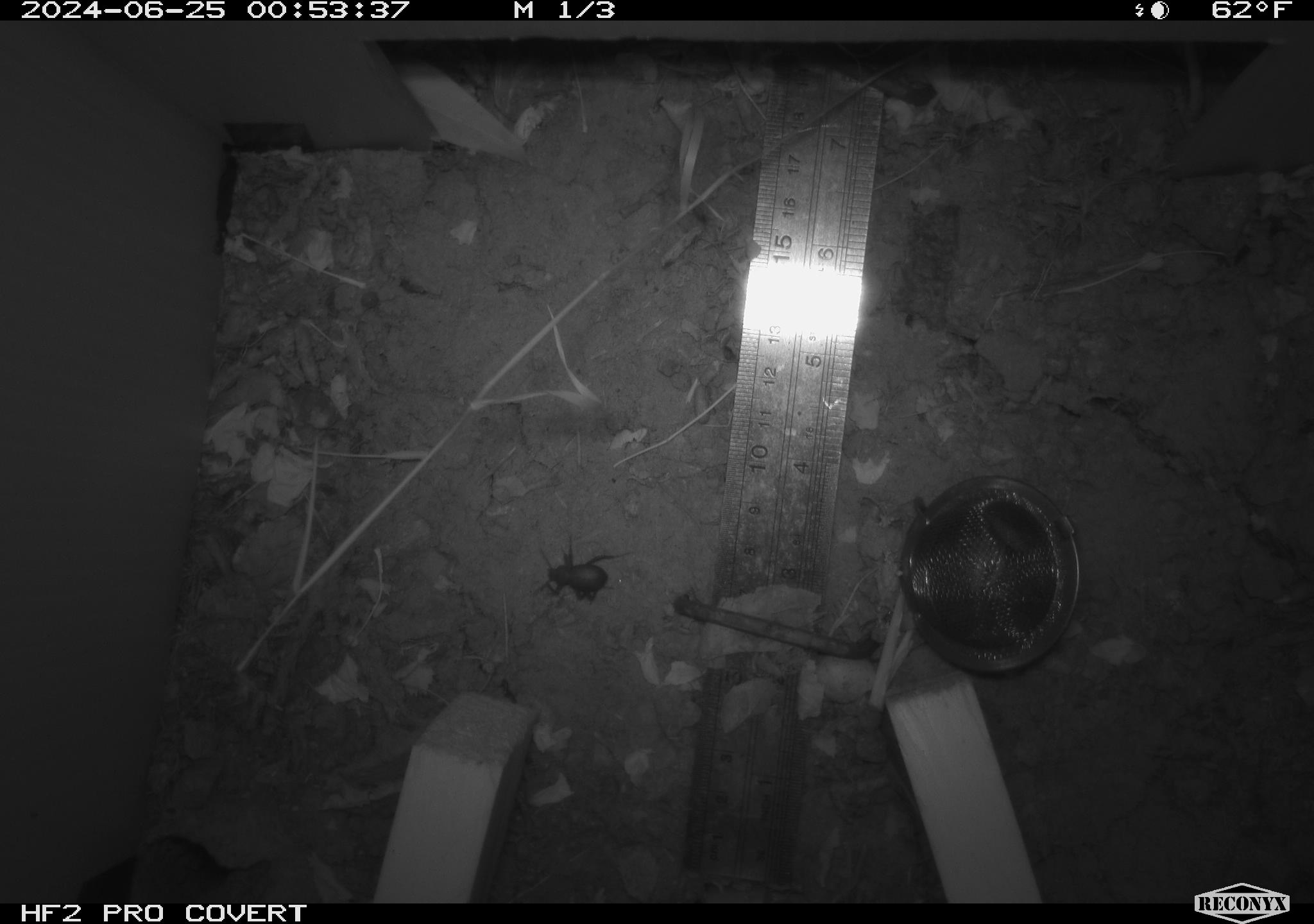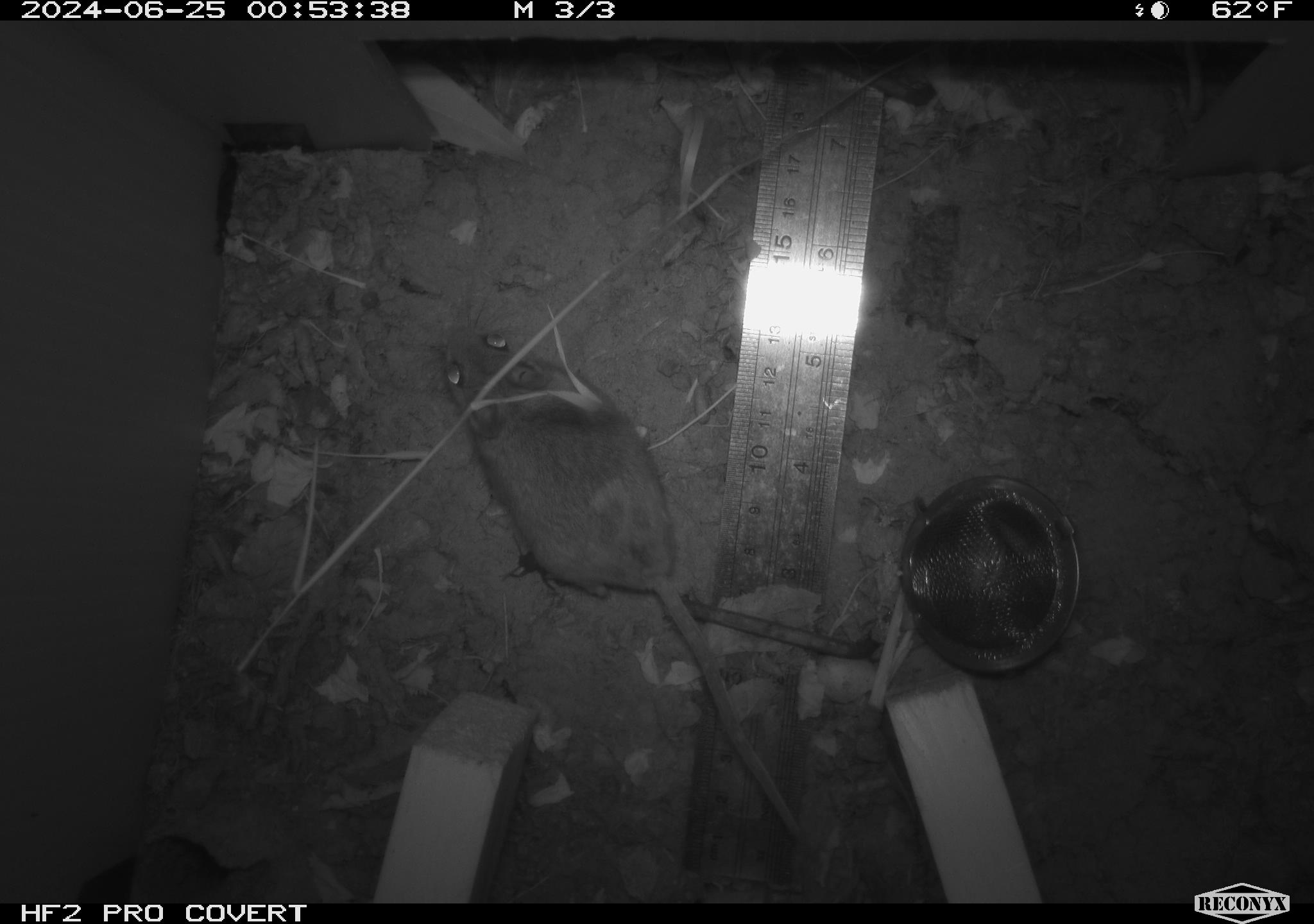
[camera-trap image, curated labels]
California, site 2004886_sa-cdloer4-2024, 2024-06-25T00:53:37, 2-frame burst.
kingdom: Animalia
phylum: Arthropoda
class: Insecta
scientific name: Insecta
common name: insect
Insect (Insecta).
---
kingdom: Animalia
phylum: Chordata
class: Mammalia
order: Rodentia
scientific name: Rodentia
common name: rodent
Rodent (Rodentia).